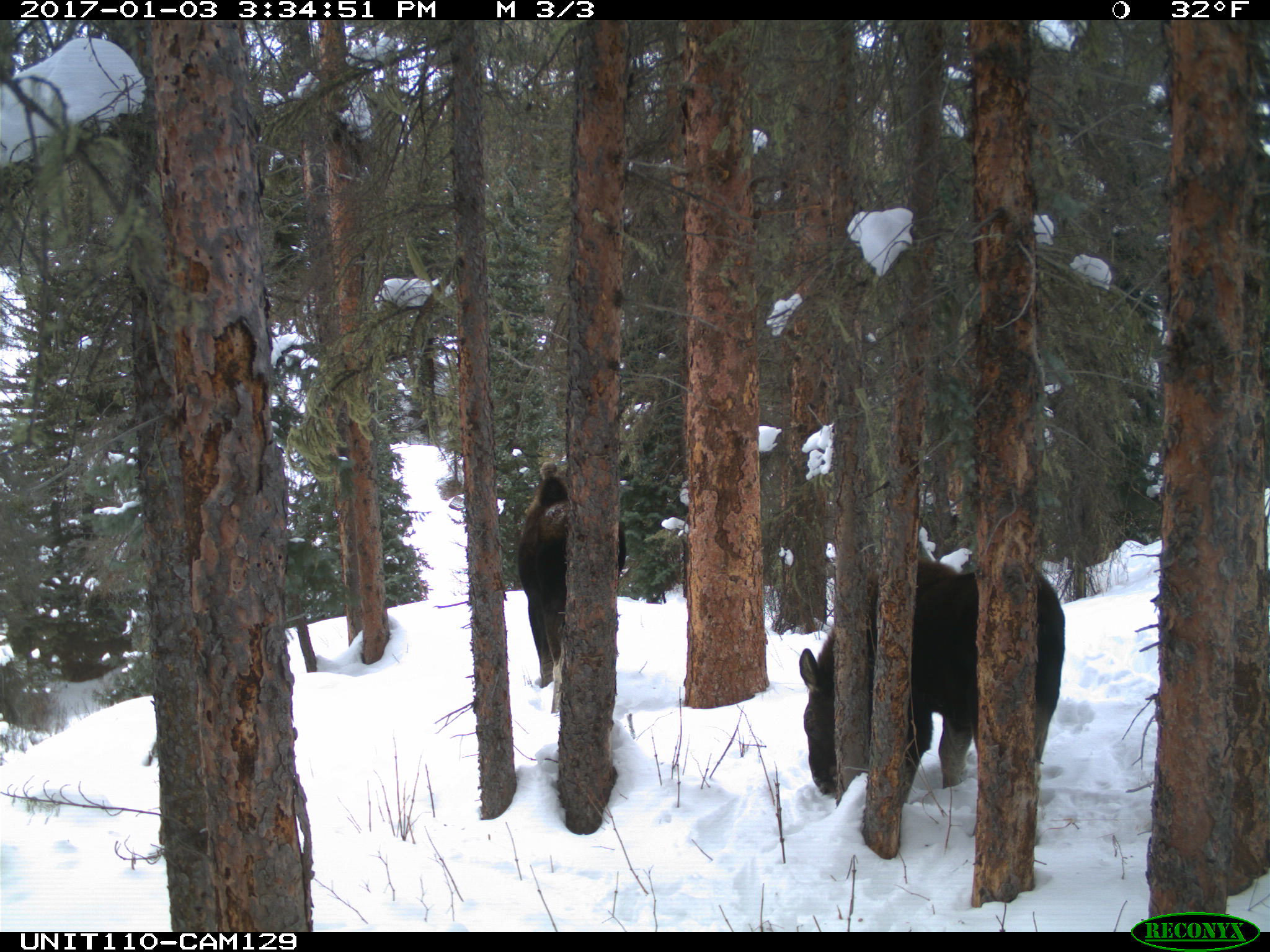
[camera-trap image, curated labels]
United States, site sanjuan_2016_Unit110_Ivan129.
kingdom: Animalia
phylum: Chordata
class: Mammalia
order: Artiodactyla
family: Cervidae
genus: Alces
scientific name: Alces alces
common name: moose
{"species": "Alces alces (moose)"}